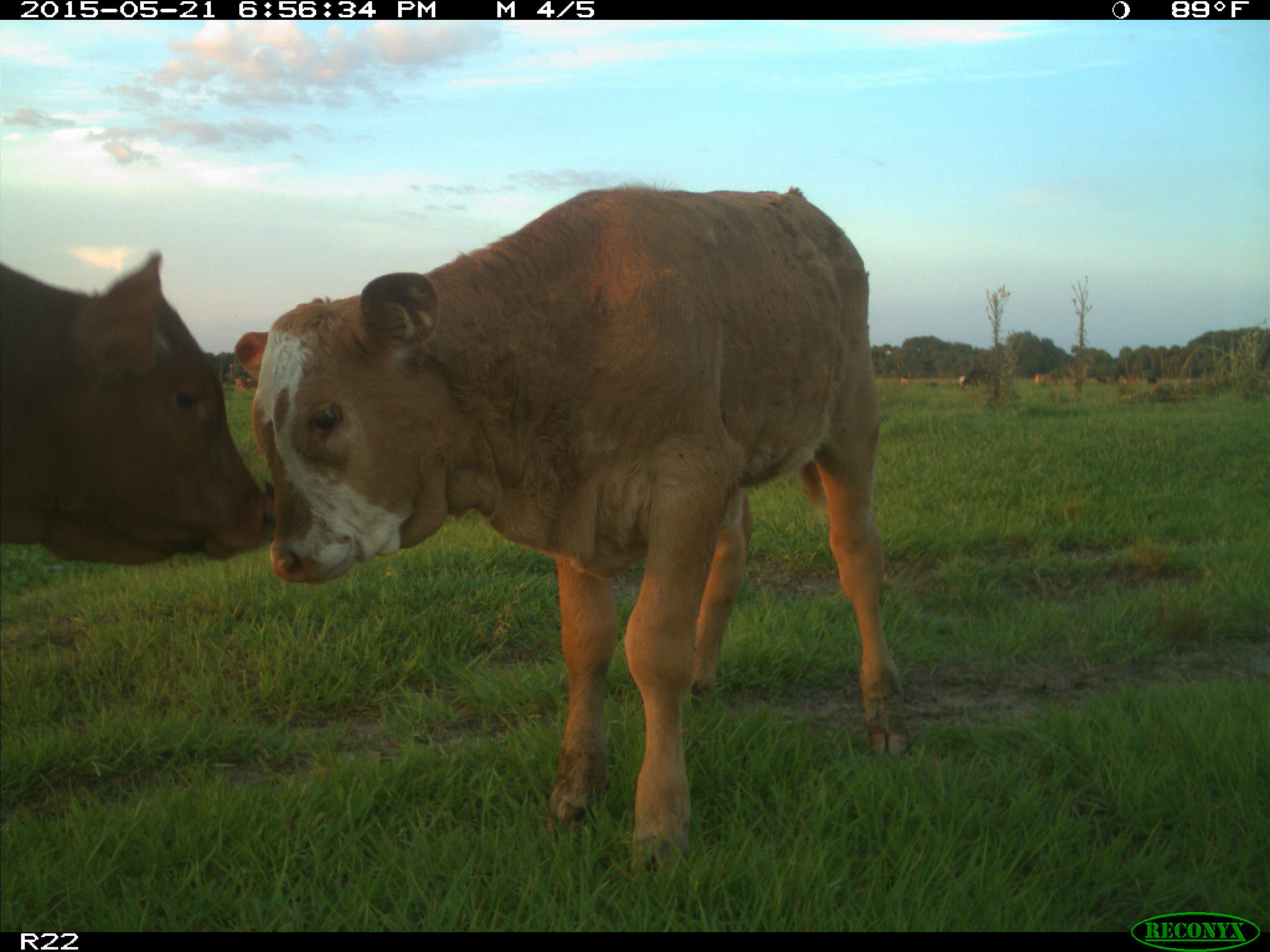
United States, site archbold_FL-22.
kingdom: Animalia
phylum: Chordata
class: Mammalia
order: Artiodactyla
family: Bovidae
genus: Bos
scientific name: Bos taurus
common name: domestic cow